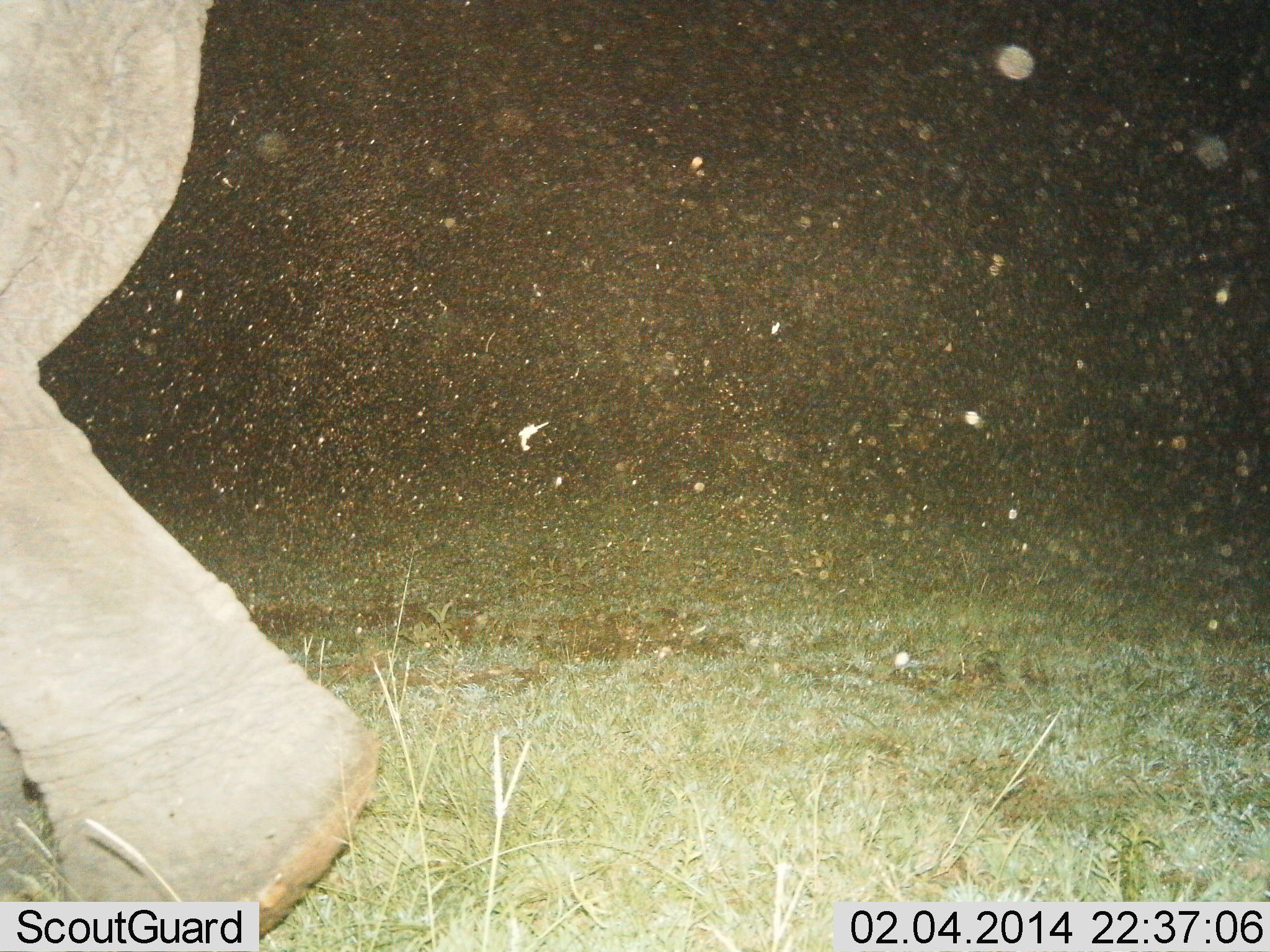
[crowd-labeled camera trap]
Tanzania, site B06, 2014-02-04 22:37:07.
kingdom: Animalia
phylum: Chordata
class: Mammalia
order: Proboscidea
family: Elephantidae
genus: Loxodonta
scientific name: Loxodonta africana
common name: african bush elephant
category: elephant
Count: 1.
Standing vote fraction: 10%.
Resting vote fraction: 0%.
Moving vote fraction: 100%.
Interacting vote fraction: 0%.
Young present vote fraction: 0%.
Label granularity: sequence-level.